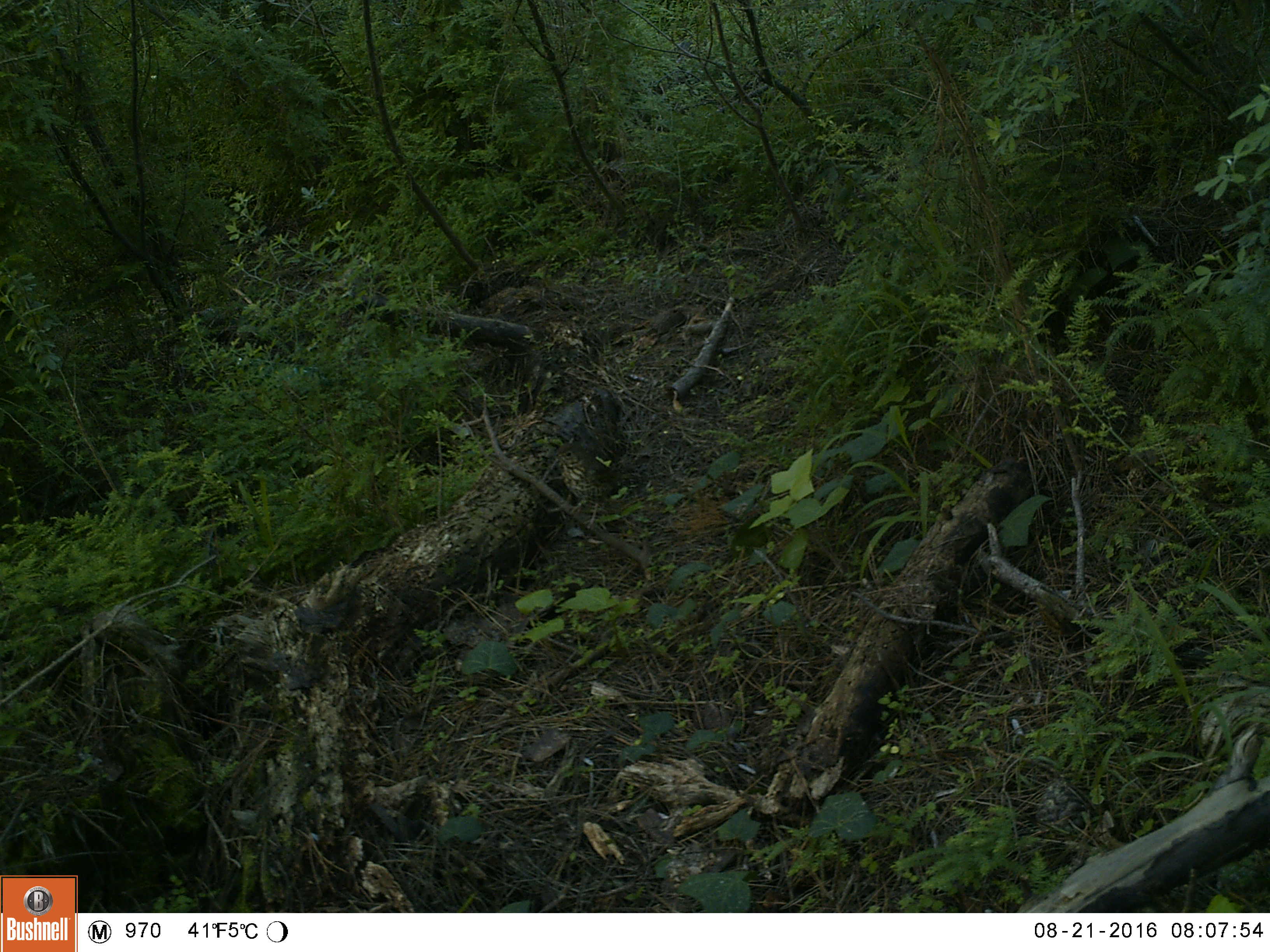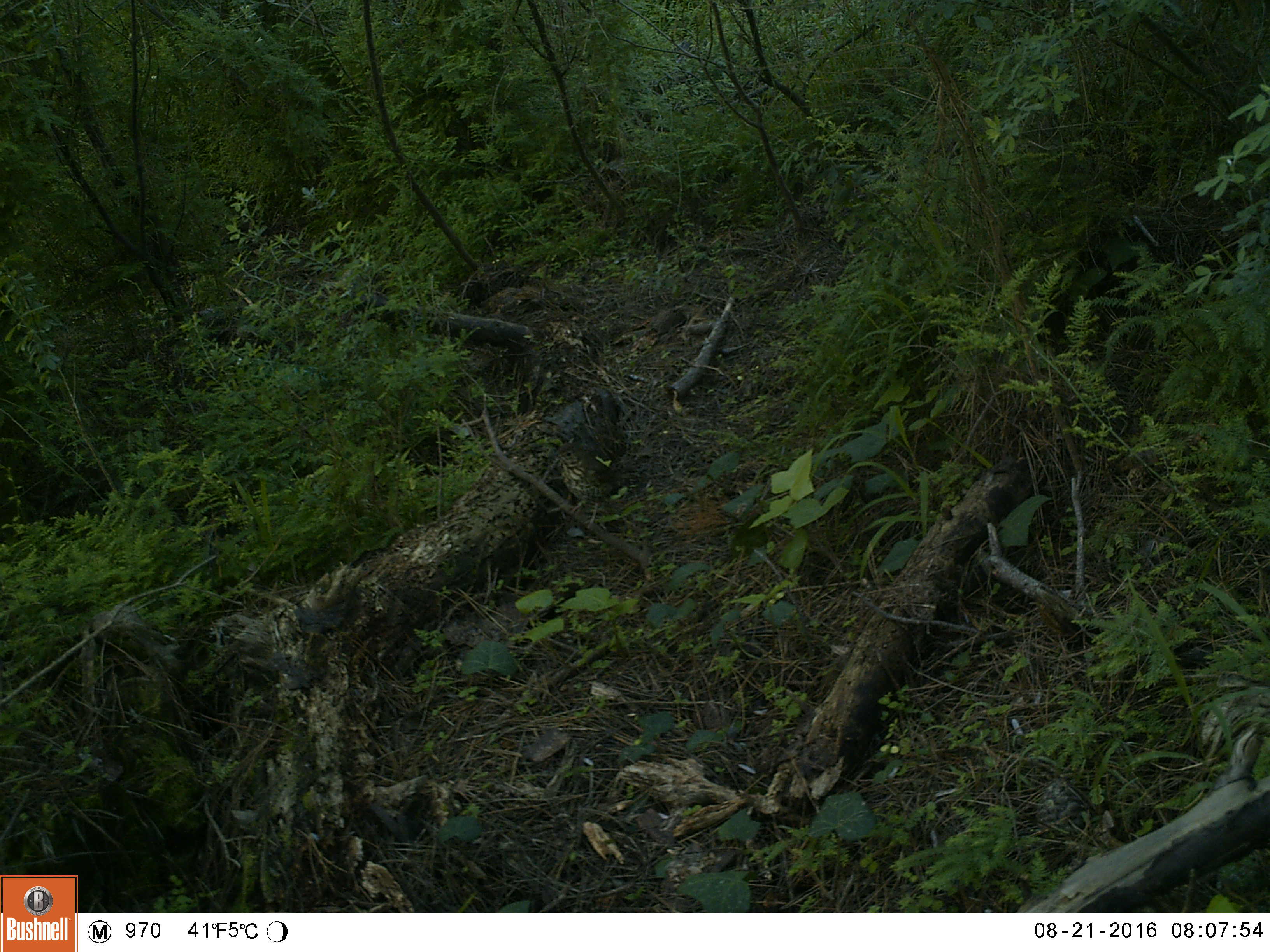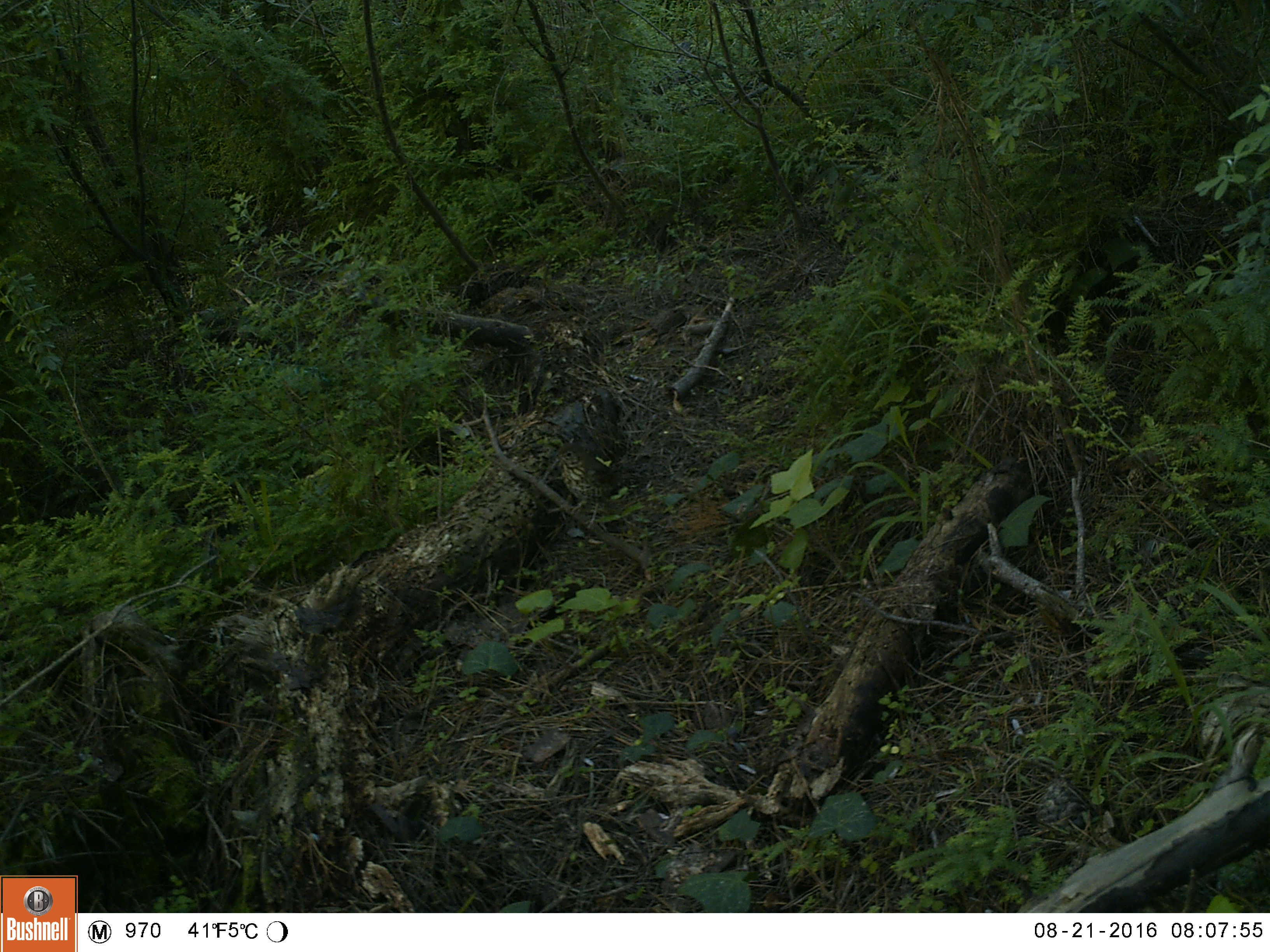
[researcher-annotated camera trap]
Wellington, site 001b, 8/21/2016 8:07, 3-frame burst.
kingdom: Animalia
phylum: Chordata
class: Aves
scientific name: Aves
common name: bird